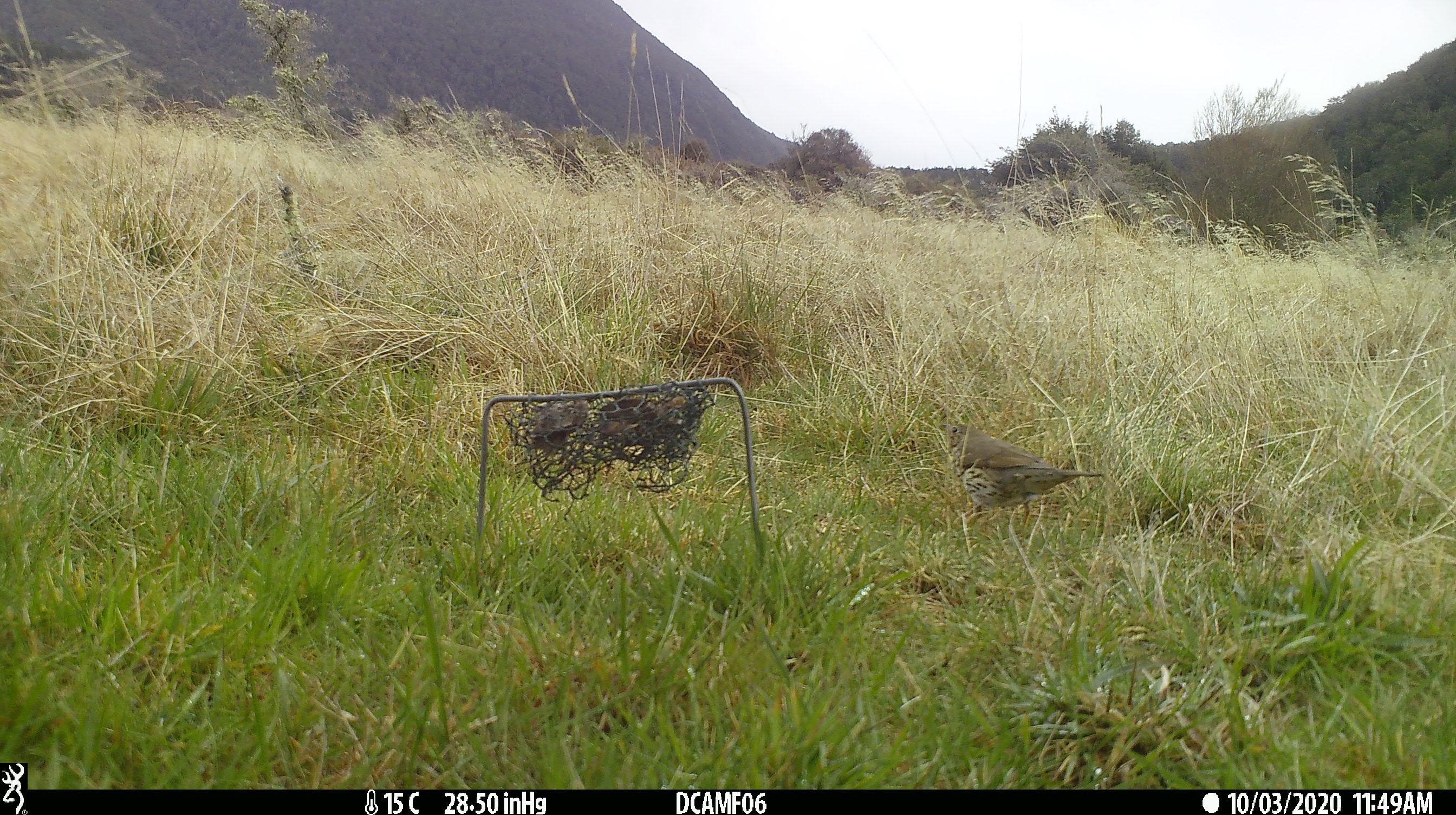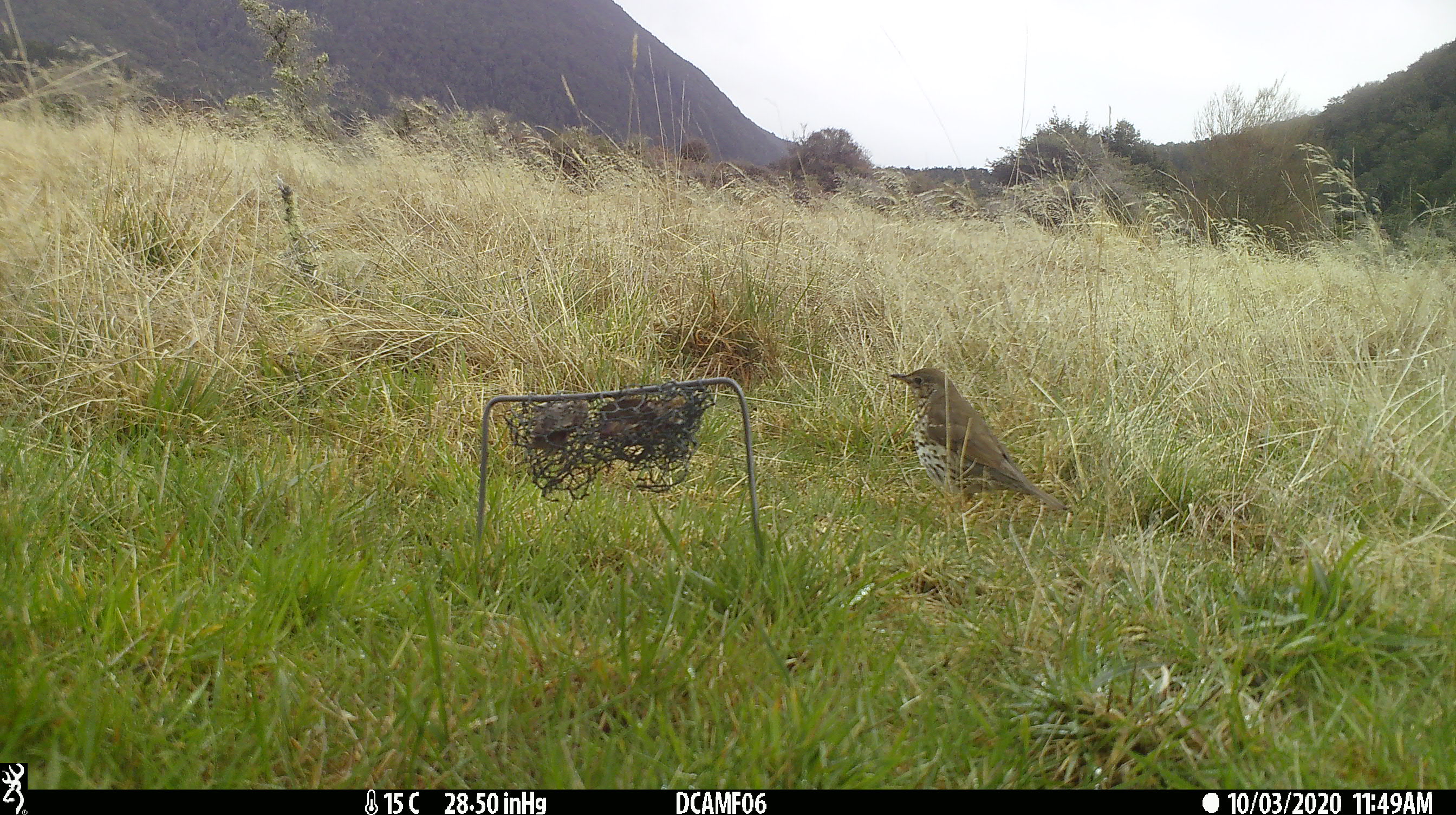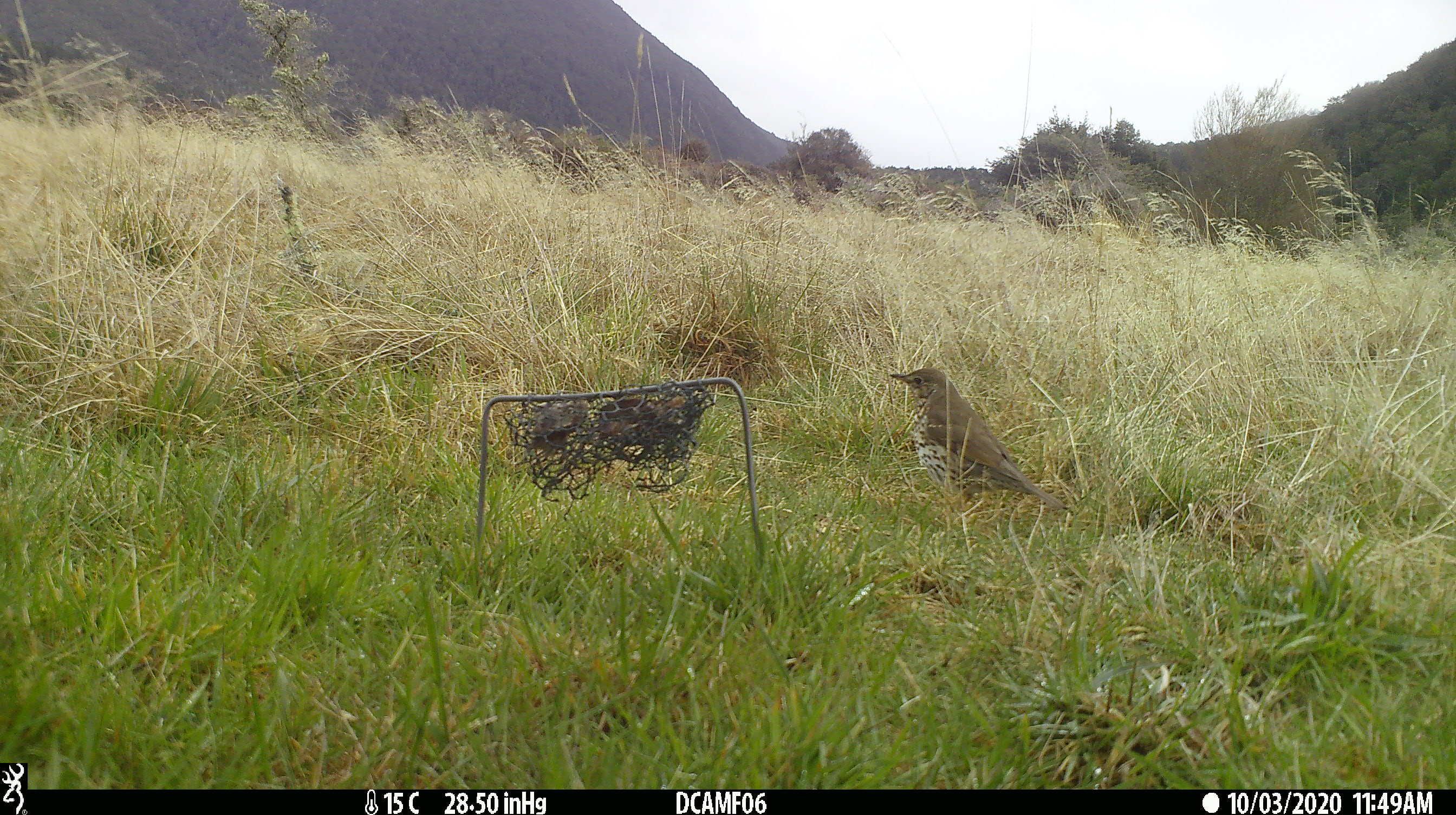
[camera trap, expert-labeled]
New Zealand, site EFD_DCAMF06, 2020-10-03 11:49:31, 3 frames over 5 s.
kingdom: Animalia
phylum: Chordata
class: Aves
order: Passeriformes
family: Turdidae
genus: Turdus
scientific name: Turdus philomelos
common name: song thrush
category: thrush